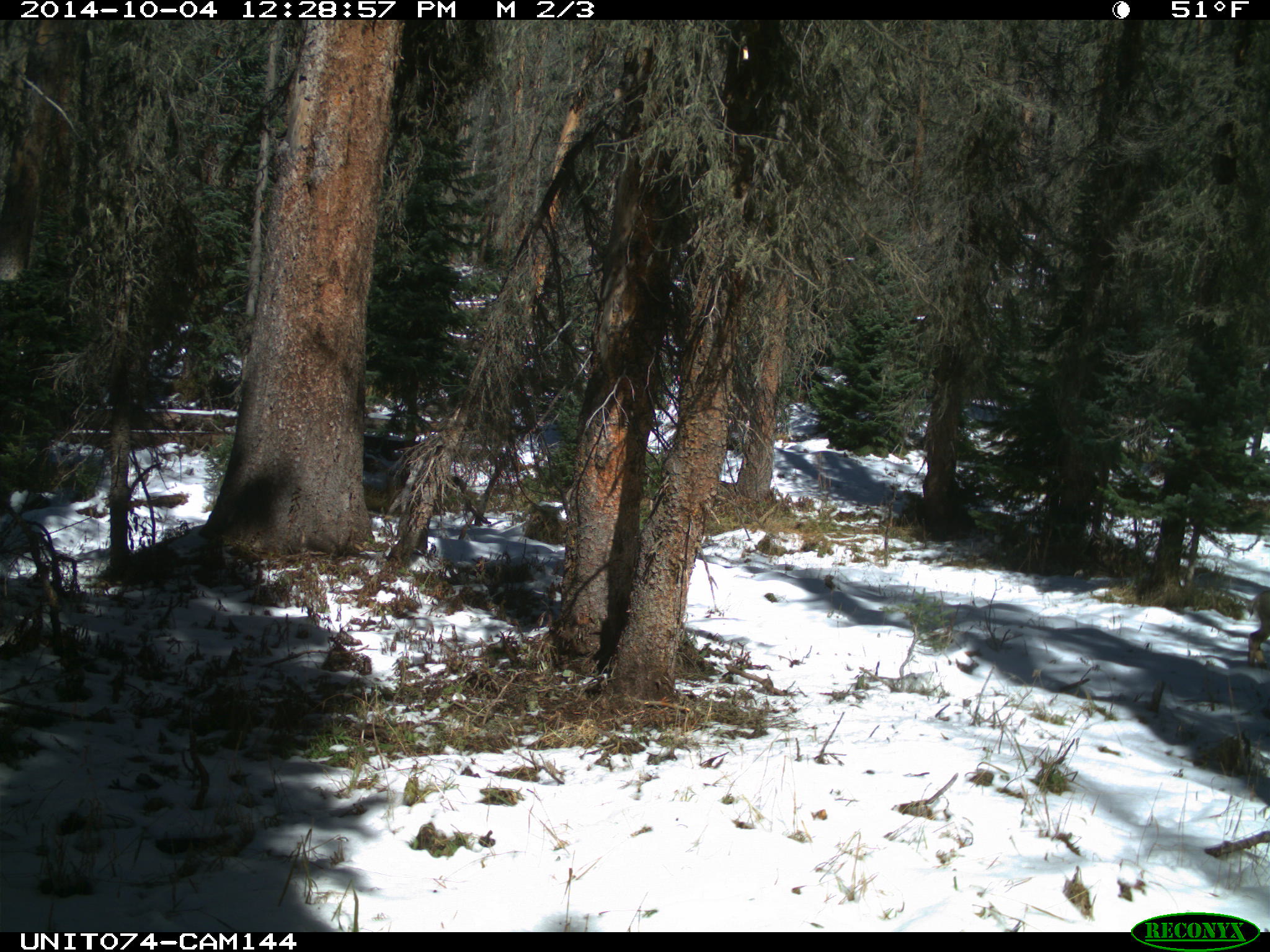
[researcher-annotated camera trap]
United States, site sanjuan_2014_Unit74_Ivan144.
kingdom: Animalia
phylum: Chordata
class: Mammalia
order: Artiodactyla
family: Cervidae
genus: Odocoileus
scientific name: Odocoileus hemionus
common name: mule deer